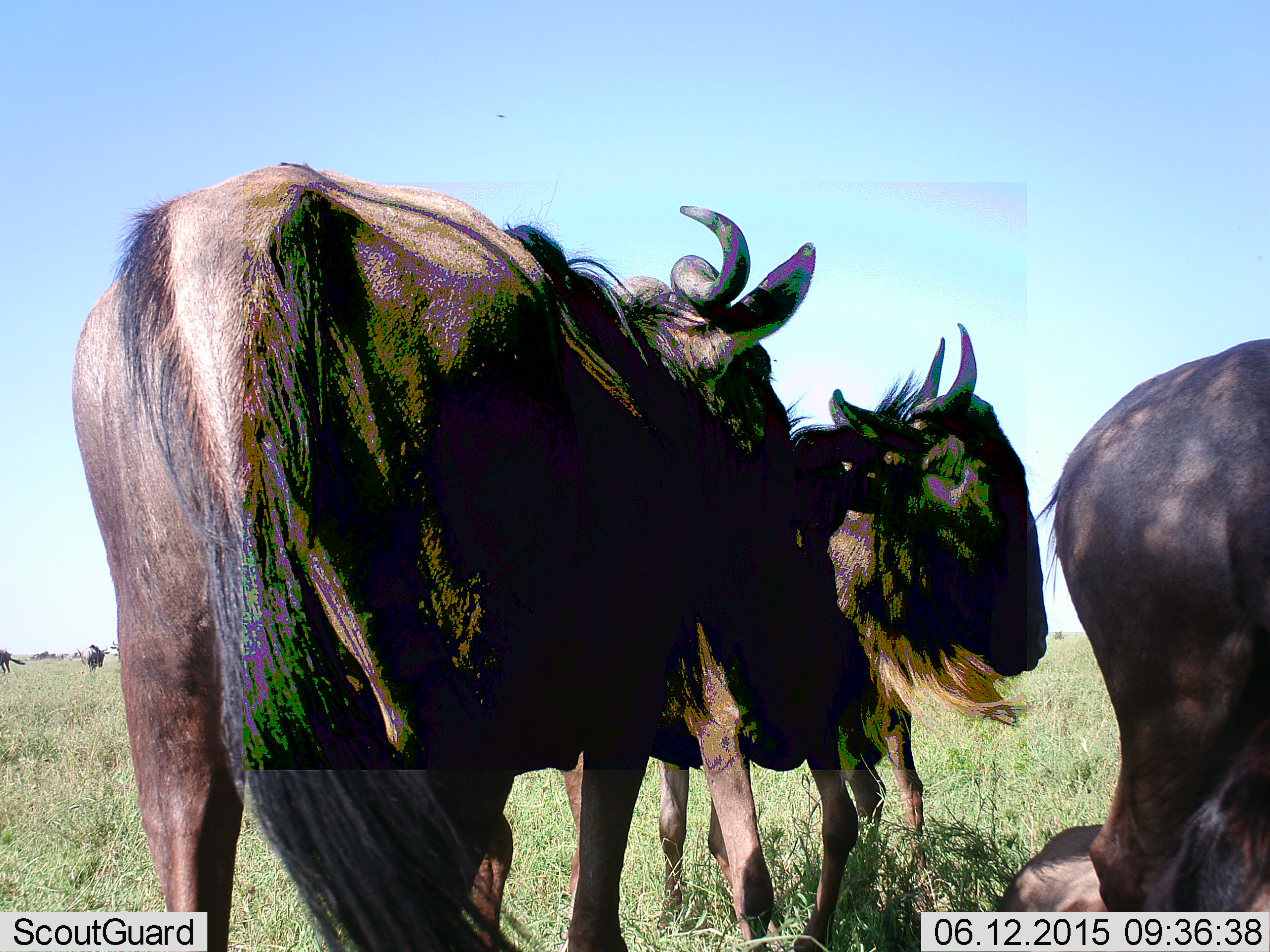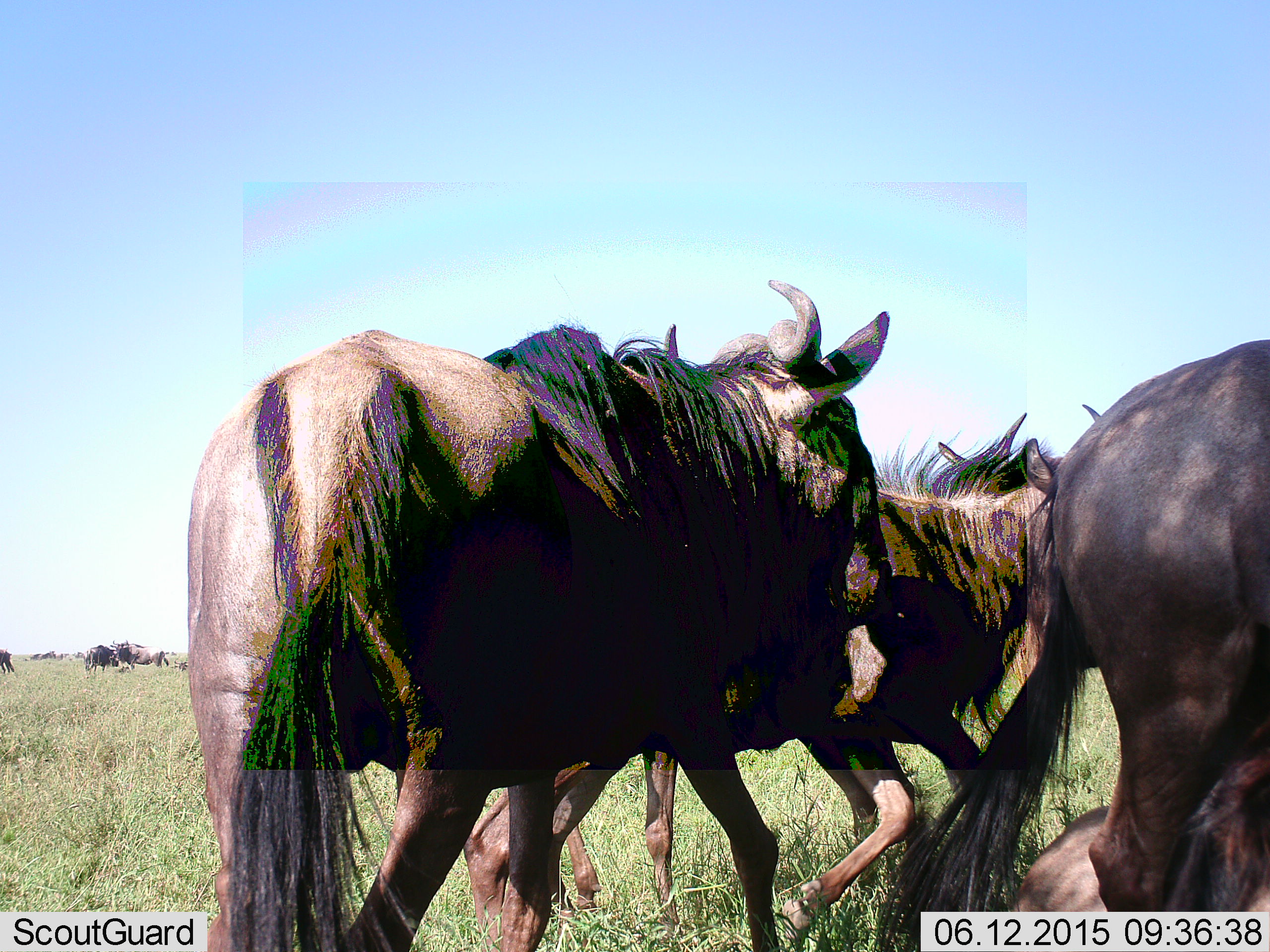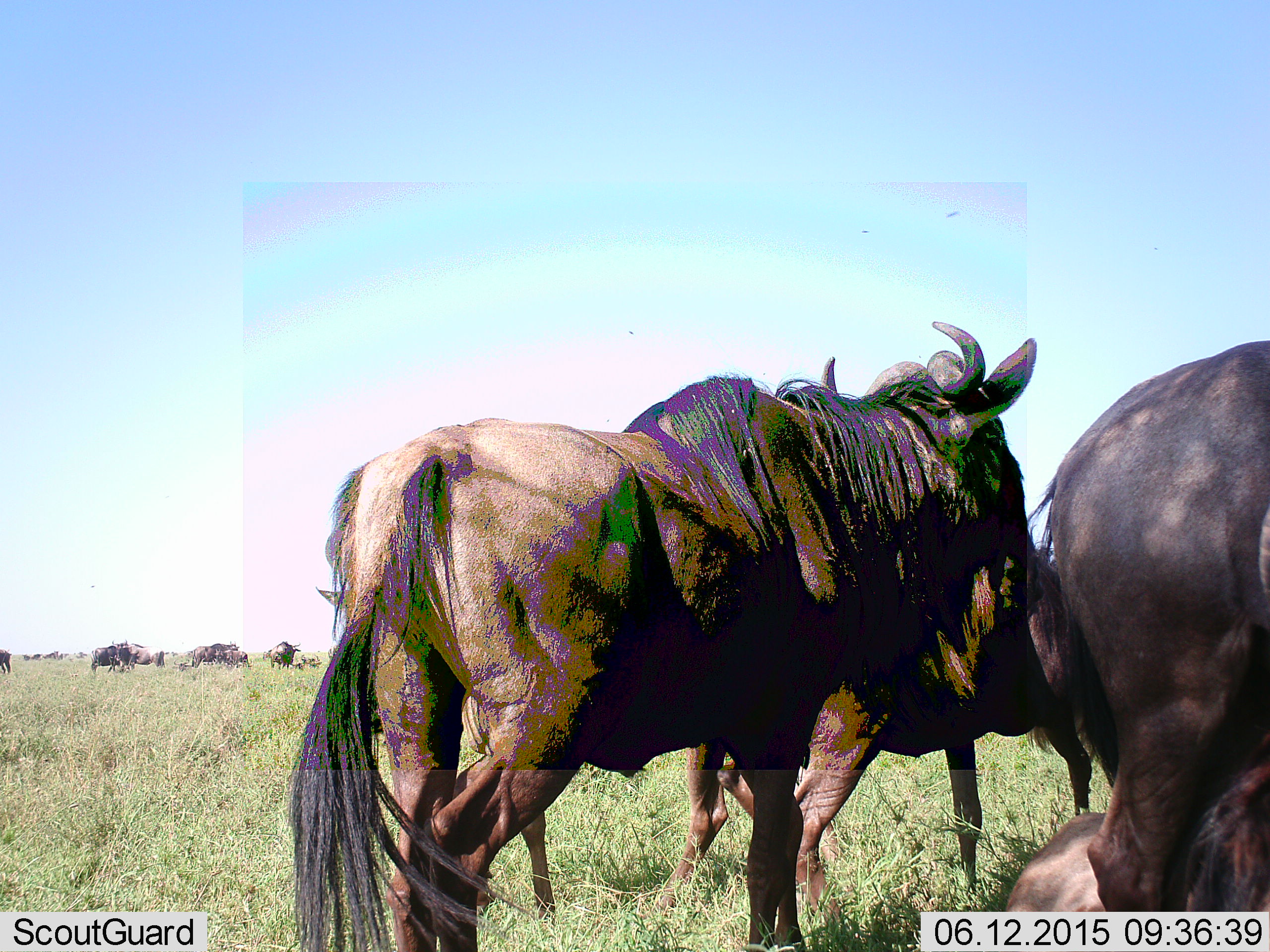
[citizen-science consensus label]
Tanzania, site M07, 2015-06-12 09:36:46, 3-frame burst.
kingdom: Animalia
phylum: Chordata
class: Mammalia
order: Artiodactyla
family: Bovidae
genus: Connochaetes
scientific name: Connochaetes taurinus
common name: blue wildebeest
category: wildebeest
Wildebeest (blue wildebeest) (Connochaetes taurinus), count 4. Behavior (volunteer vote fractions): standing 50%, resting 40%, moving 90%, interacting 0%. Young present (vote fraction): 10%. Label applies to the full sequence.